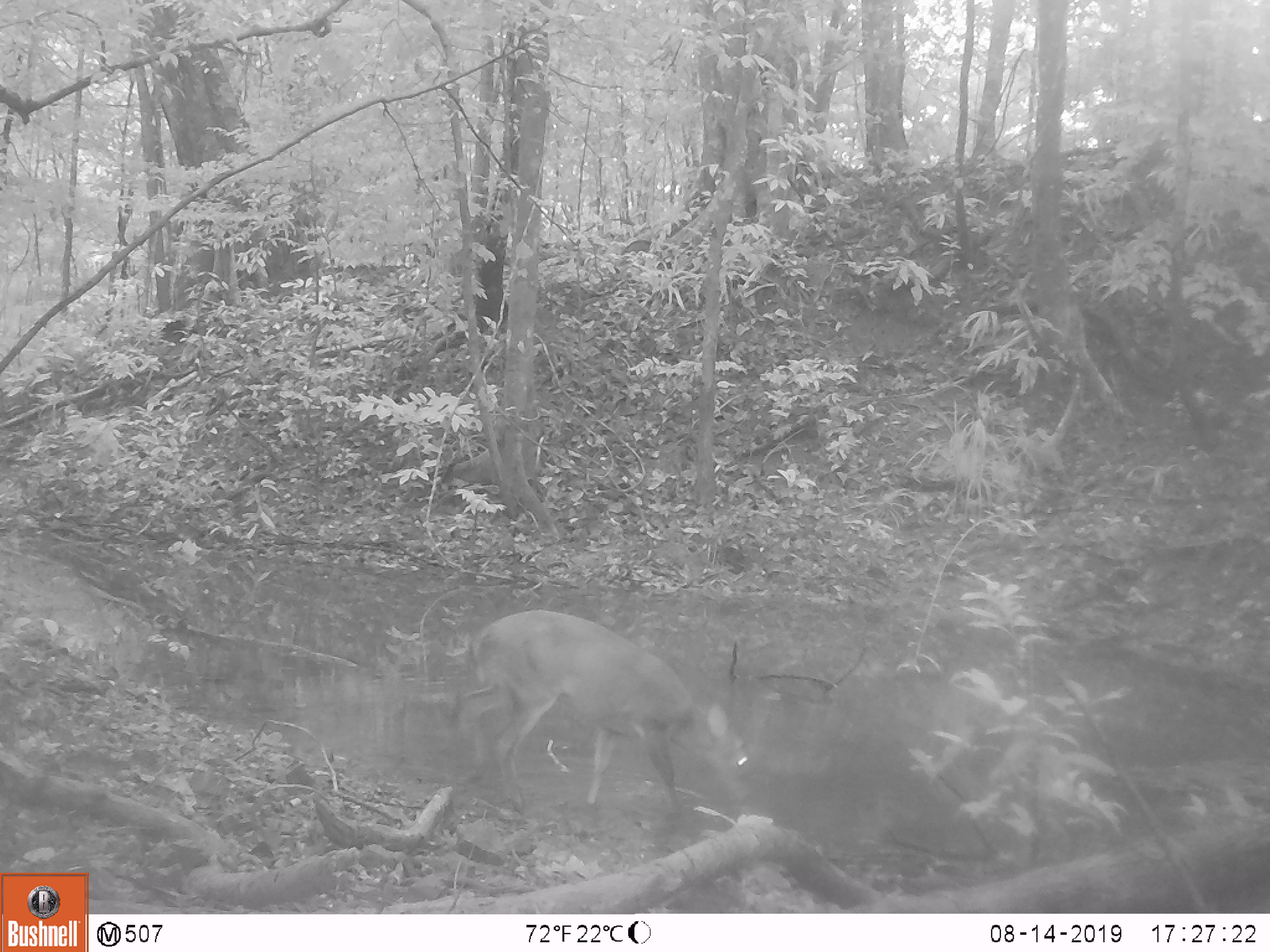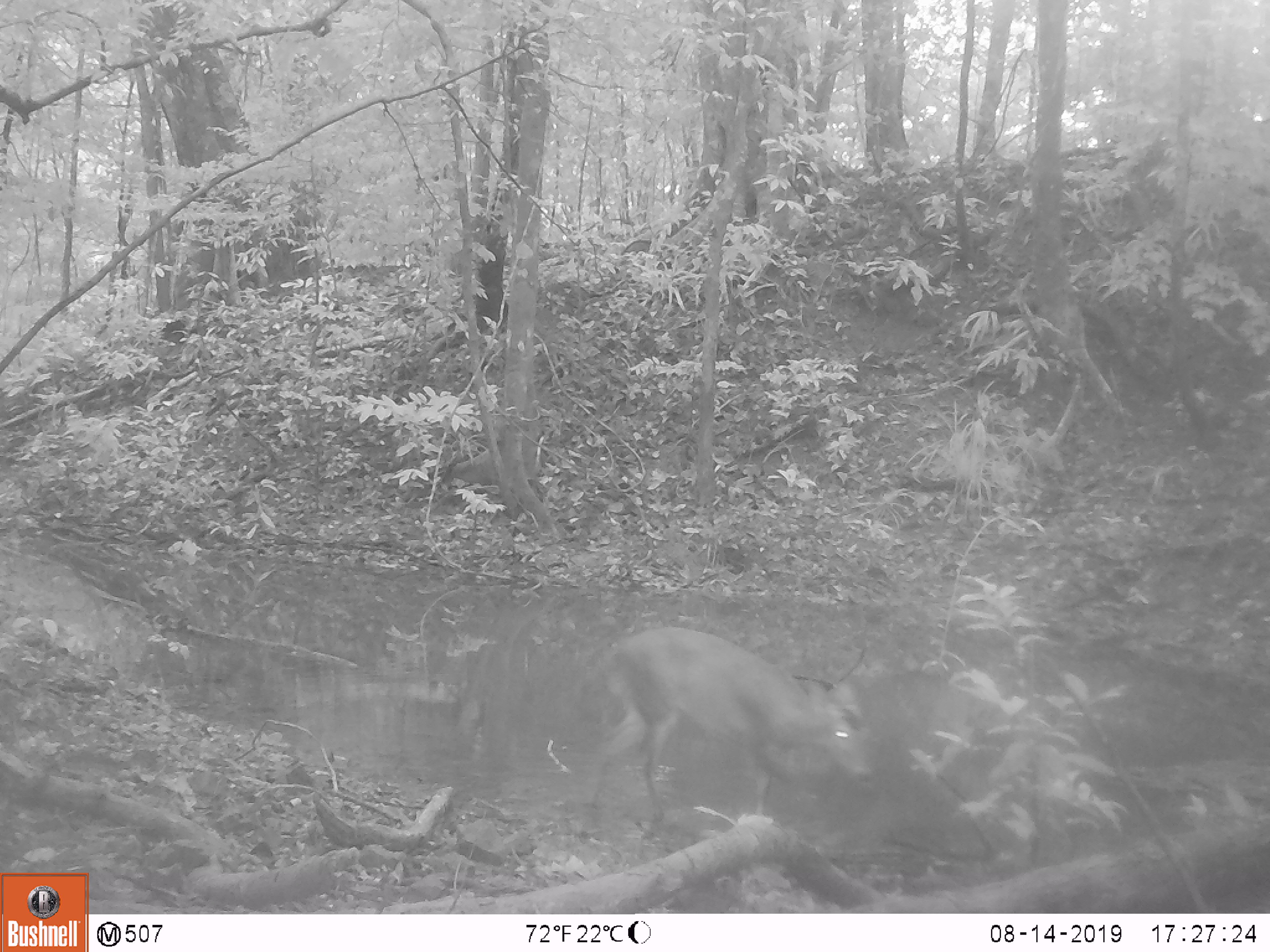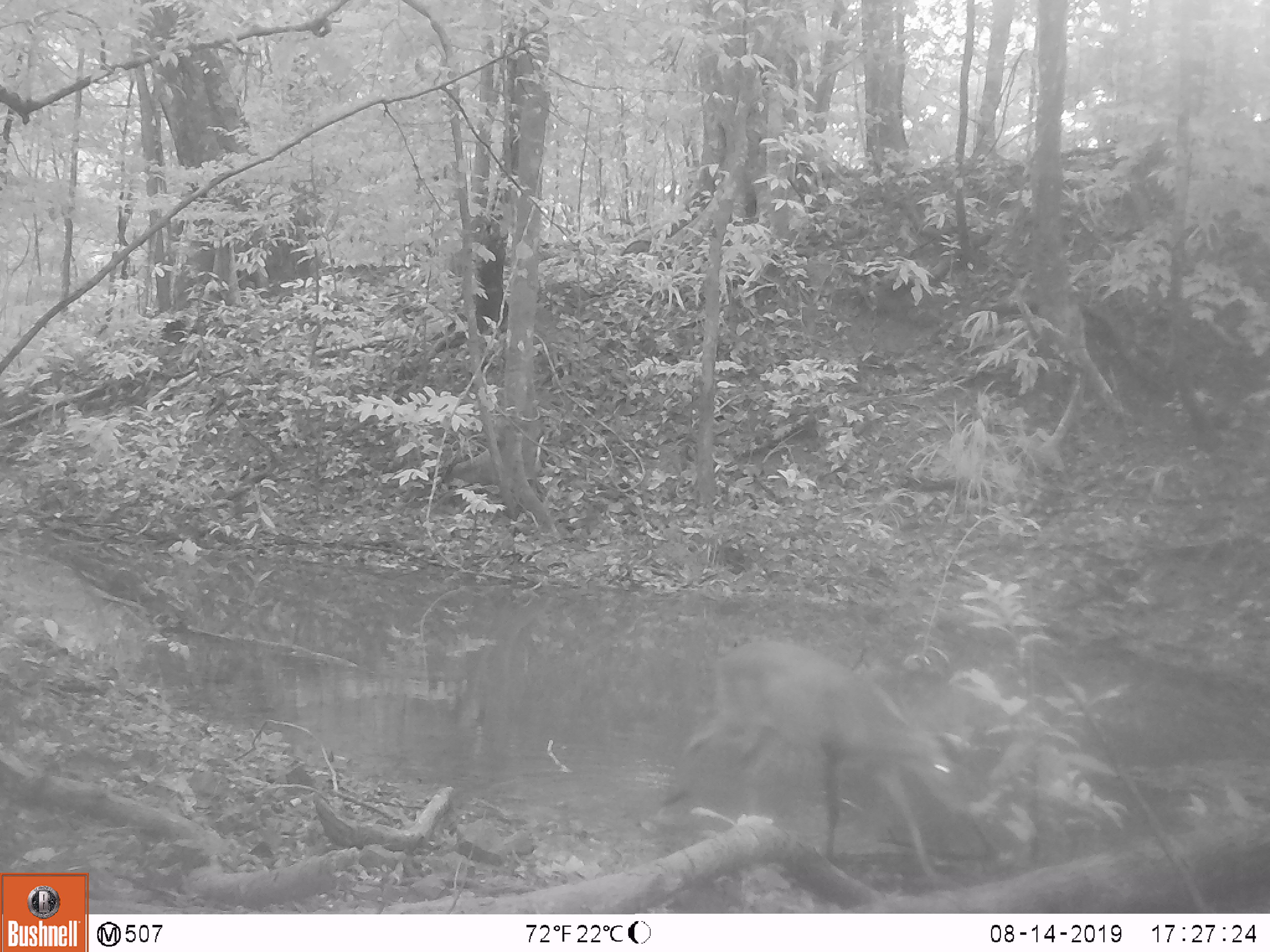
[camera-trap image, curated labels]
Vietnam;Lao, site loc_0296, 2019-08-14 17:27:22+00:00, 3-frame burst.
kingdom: Animalia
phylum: Chordata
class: Mammalia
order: Artiodactyla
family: Cervidae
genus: Muntiacus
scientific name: Muntiacus vuquangensis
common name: large-antlered muntjac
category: large antlered muntjac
Large antlered muntjac (large-antlered muntjac) (Muntiacus vuquangensis). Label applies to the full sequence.